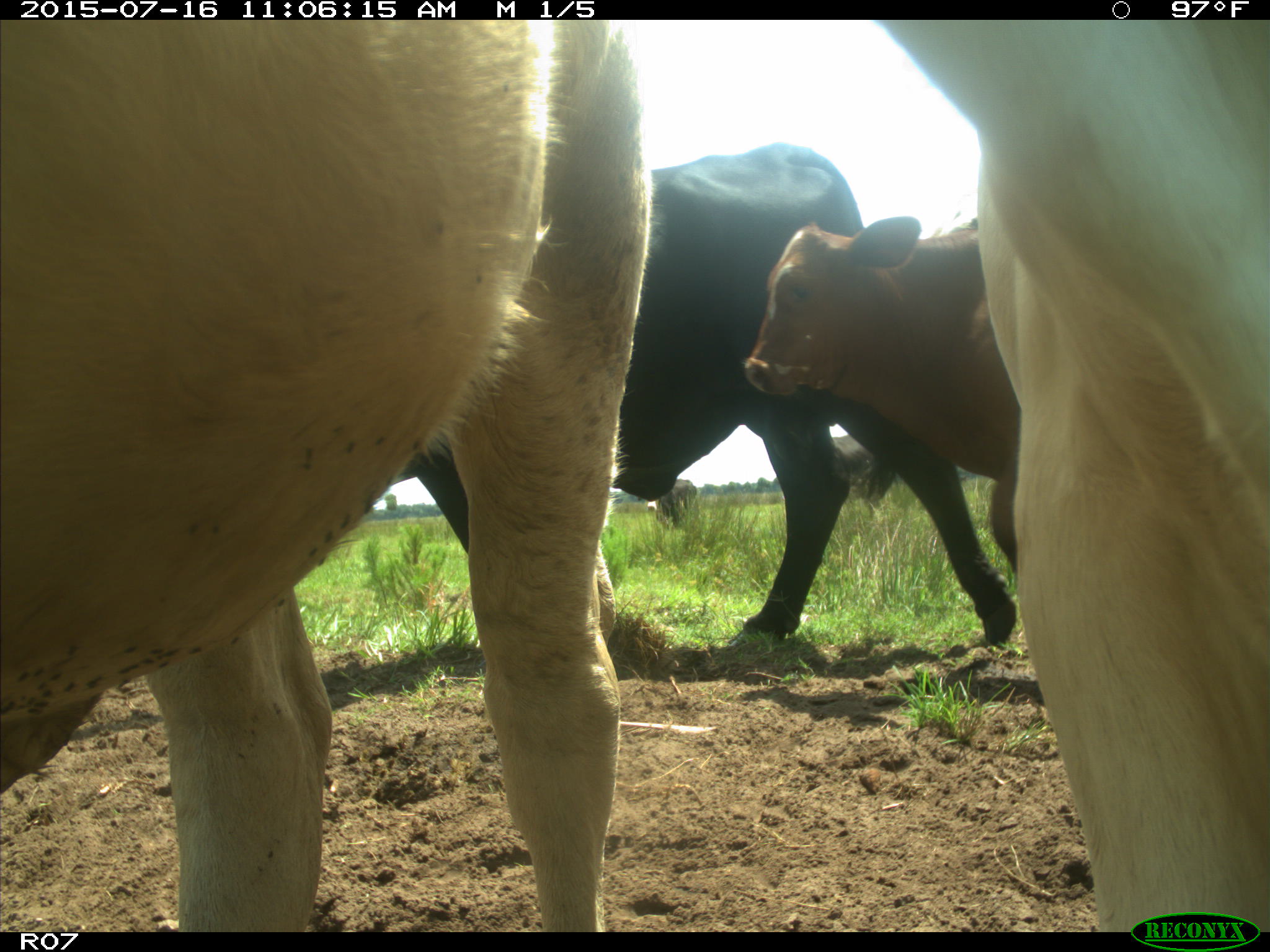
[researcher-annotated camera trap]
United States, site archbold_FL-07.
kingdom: Animalia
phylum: Chordata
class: Mammalia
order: Artiodactyla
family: Bovidae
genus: Bos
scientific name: Bos taurus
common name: domestic cow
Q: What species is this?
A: Bos taurus (domestic cow).